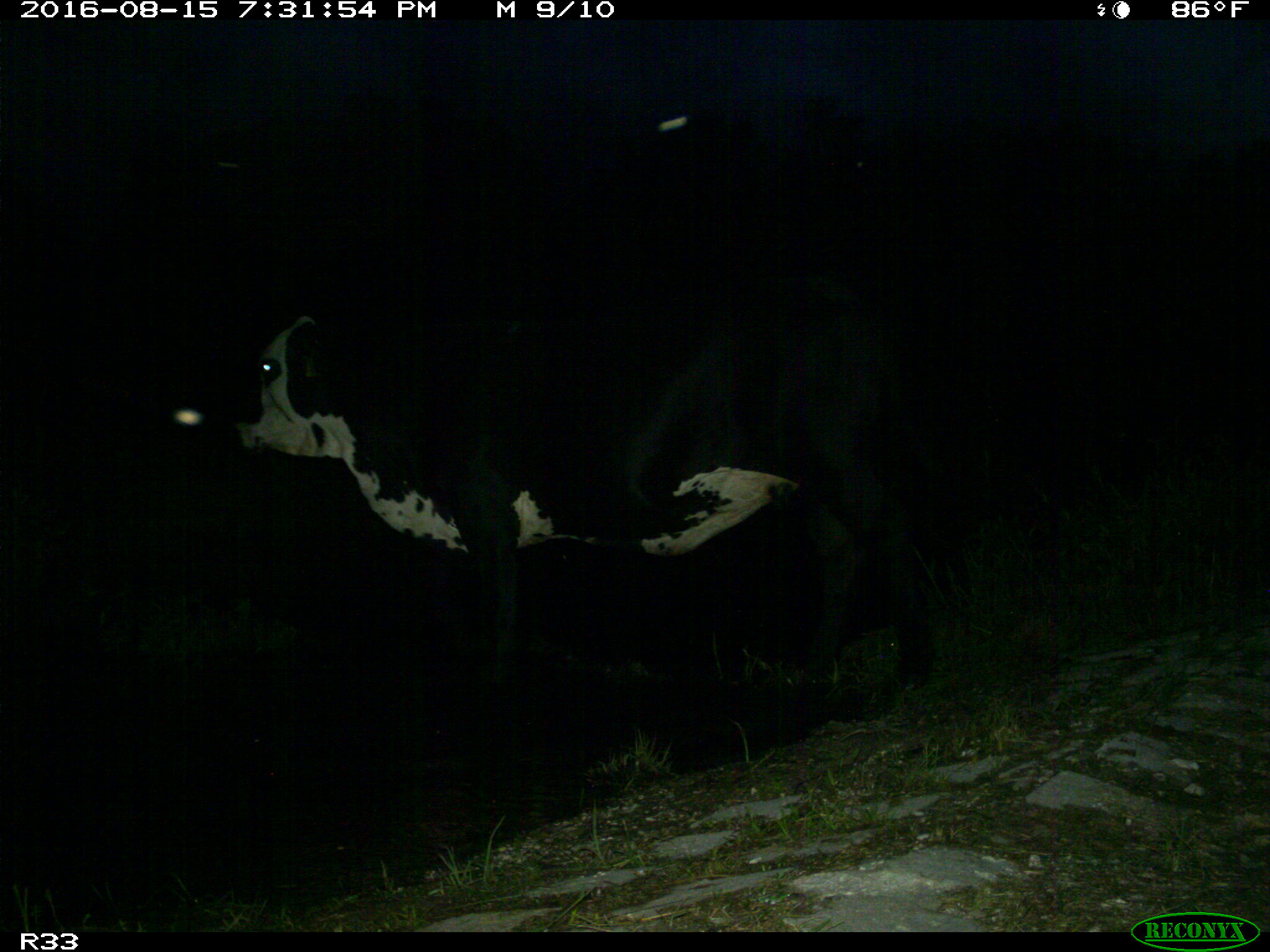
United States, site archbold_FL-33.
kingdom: Animalia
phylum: Chordata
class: Mammalia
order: Artiodactyla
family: Bovidae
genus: Bos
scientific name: Bos taurus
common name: domestic cow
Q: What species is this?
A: Bos taurus (domestic cow).